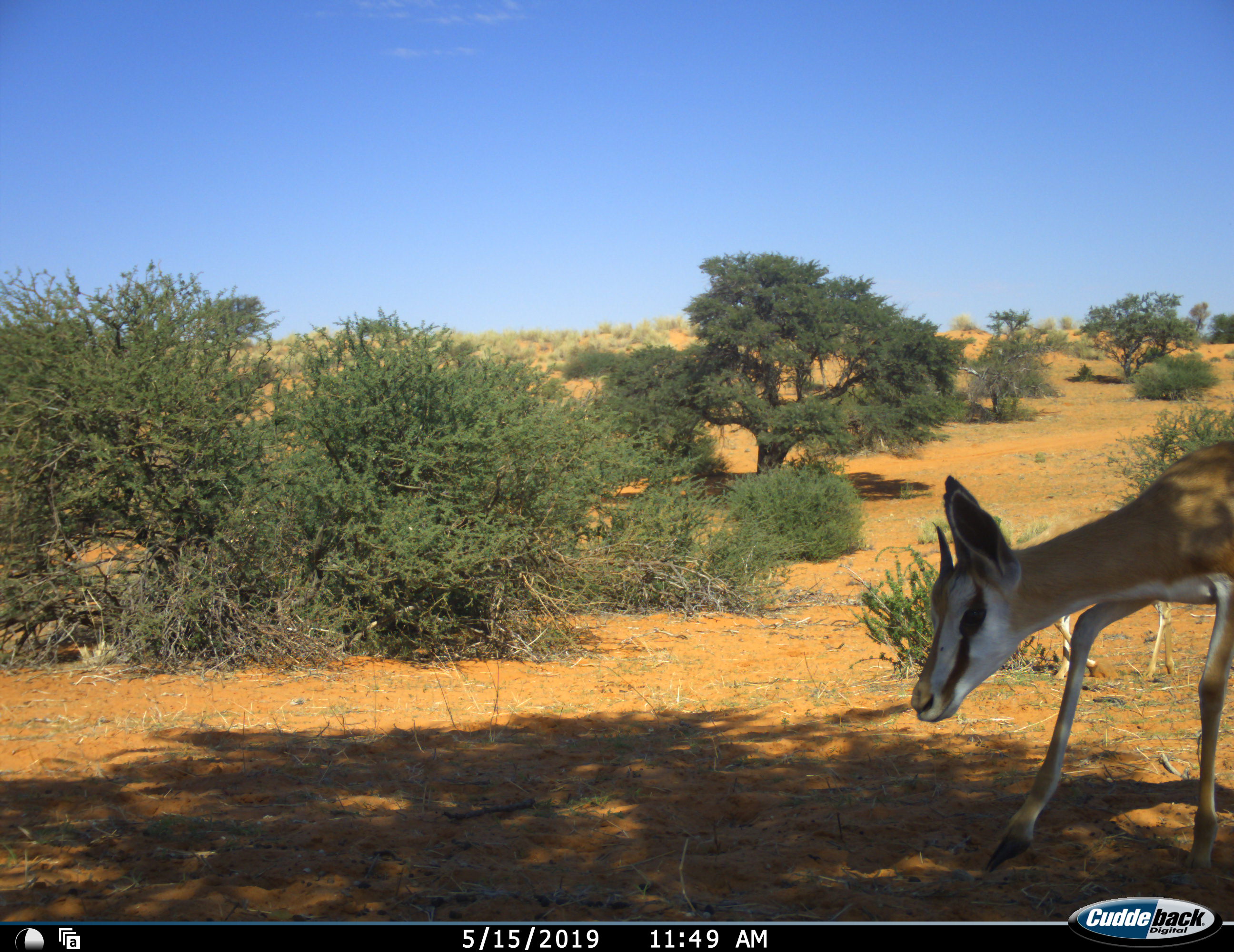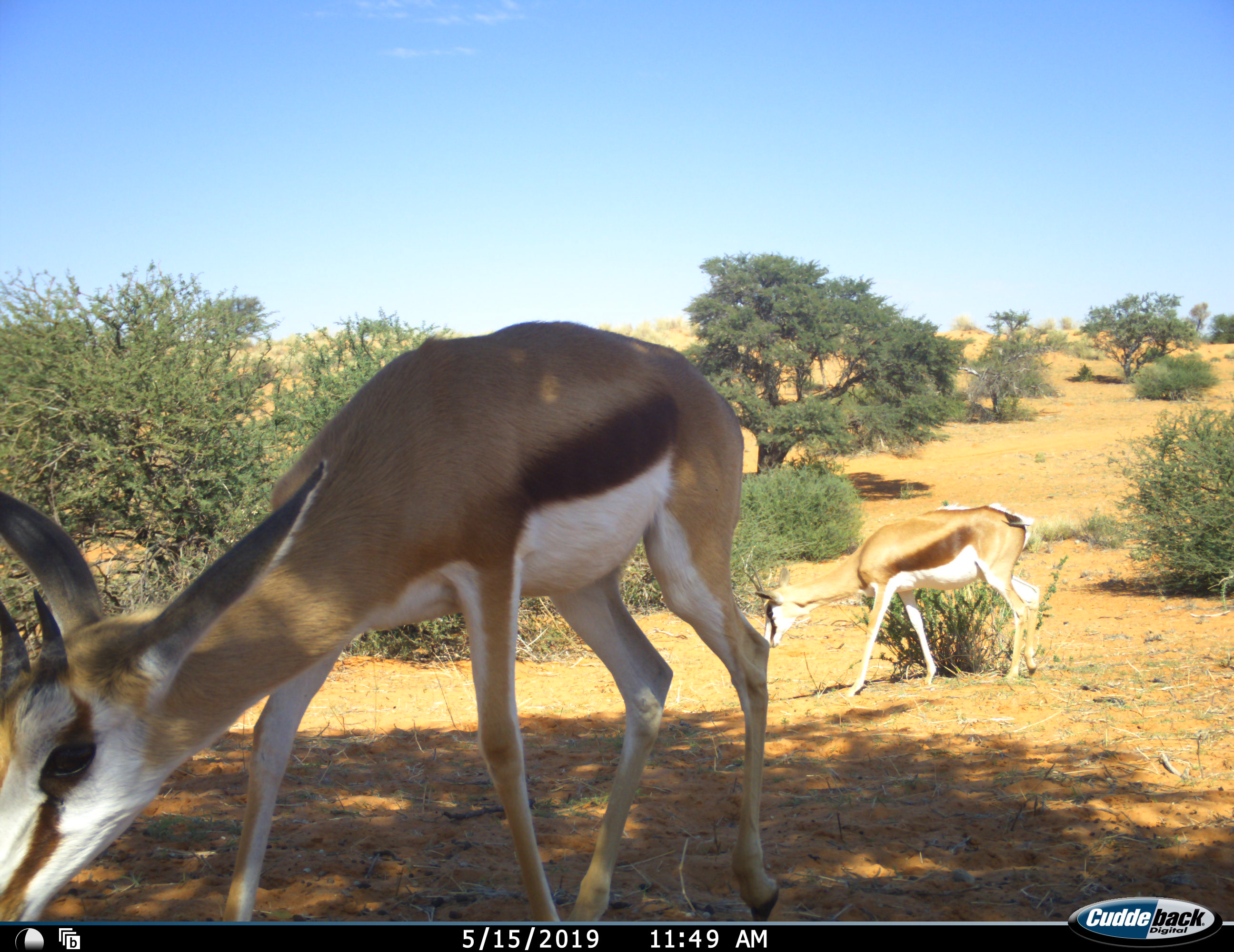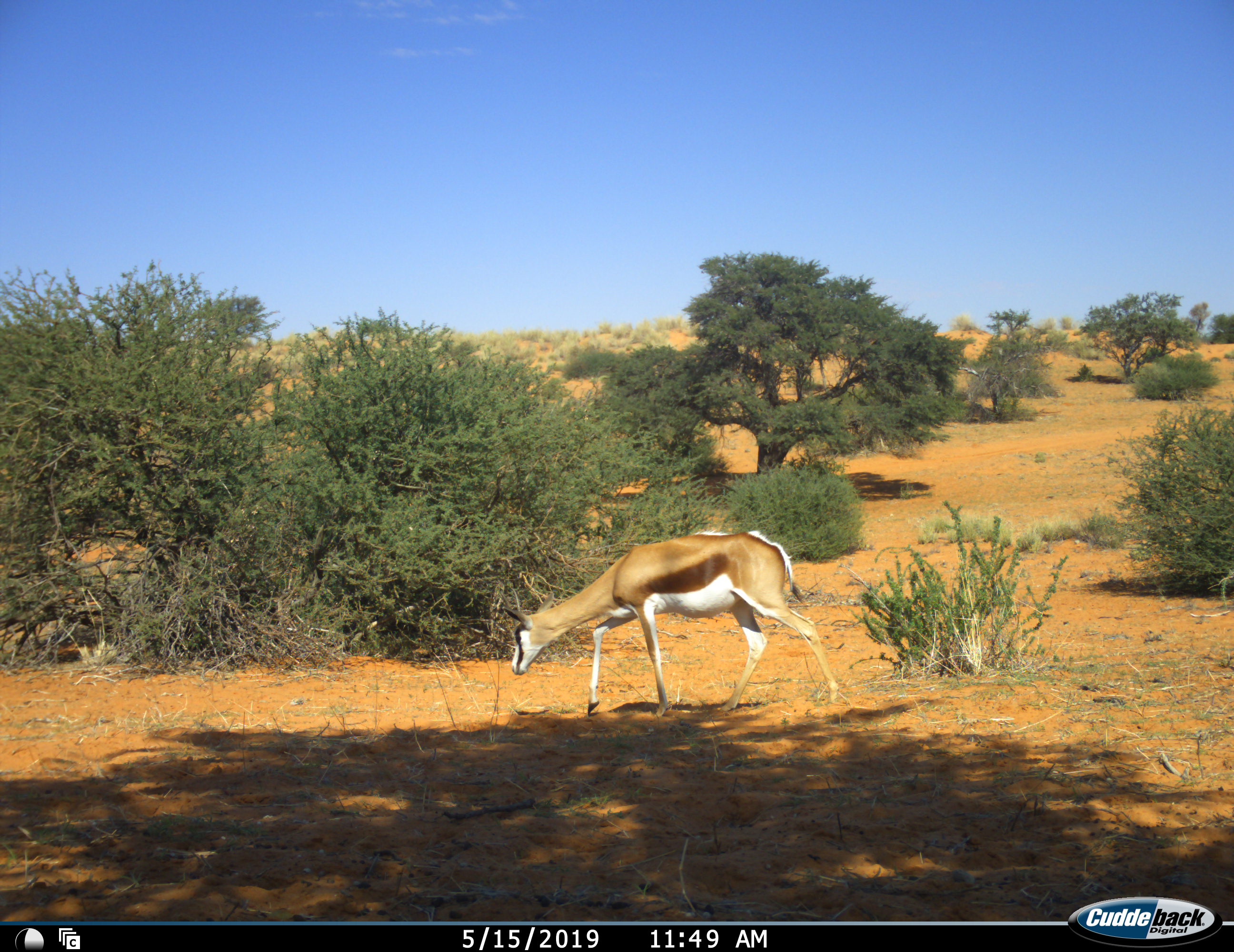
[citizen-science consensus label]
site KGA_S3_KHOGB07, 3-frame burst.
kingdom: Animalia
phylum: Chordata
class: Mammalia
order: Artiodactyla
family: Bovidae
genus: Antidorcas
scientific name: Antidorcas marsupialis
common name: springbok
Springbok (Antidorcas marsupialis), count 2. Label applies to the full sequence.